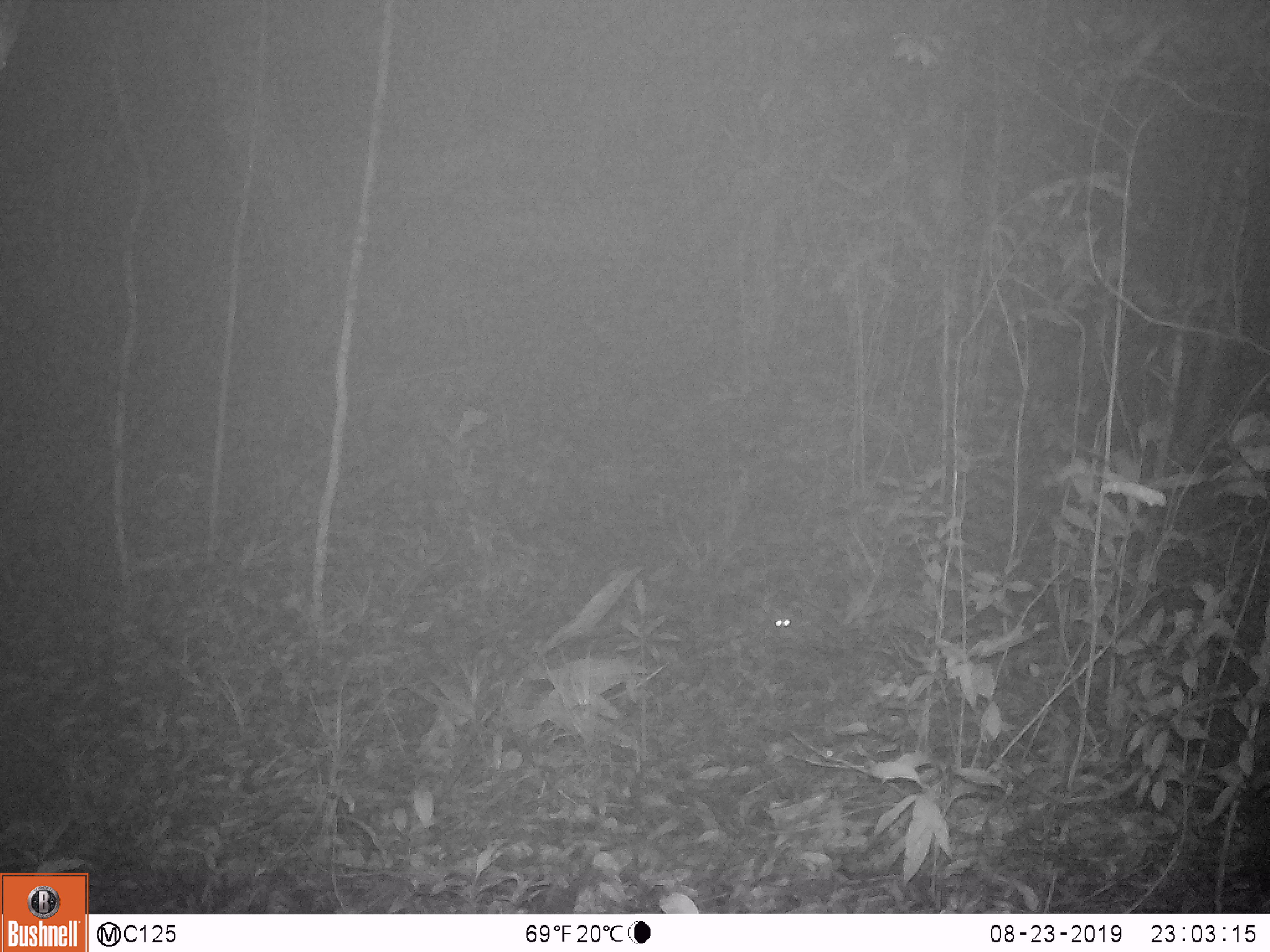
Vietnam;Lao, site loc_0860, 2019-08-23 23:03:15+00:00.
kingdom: Animalia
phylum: Chordata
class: Mammalia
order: Rodentia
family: Muridae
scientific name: Muridae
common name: old-world mice and rats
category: unidentified murid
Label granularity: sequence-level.